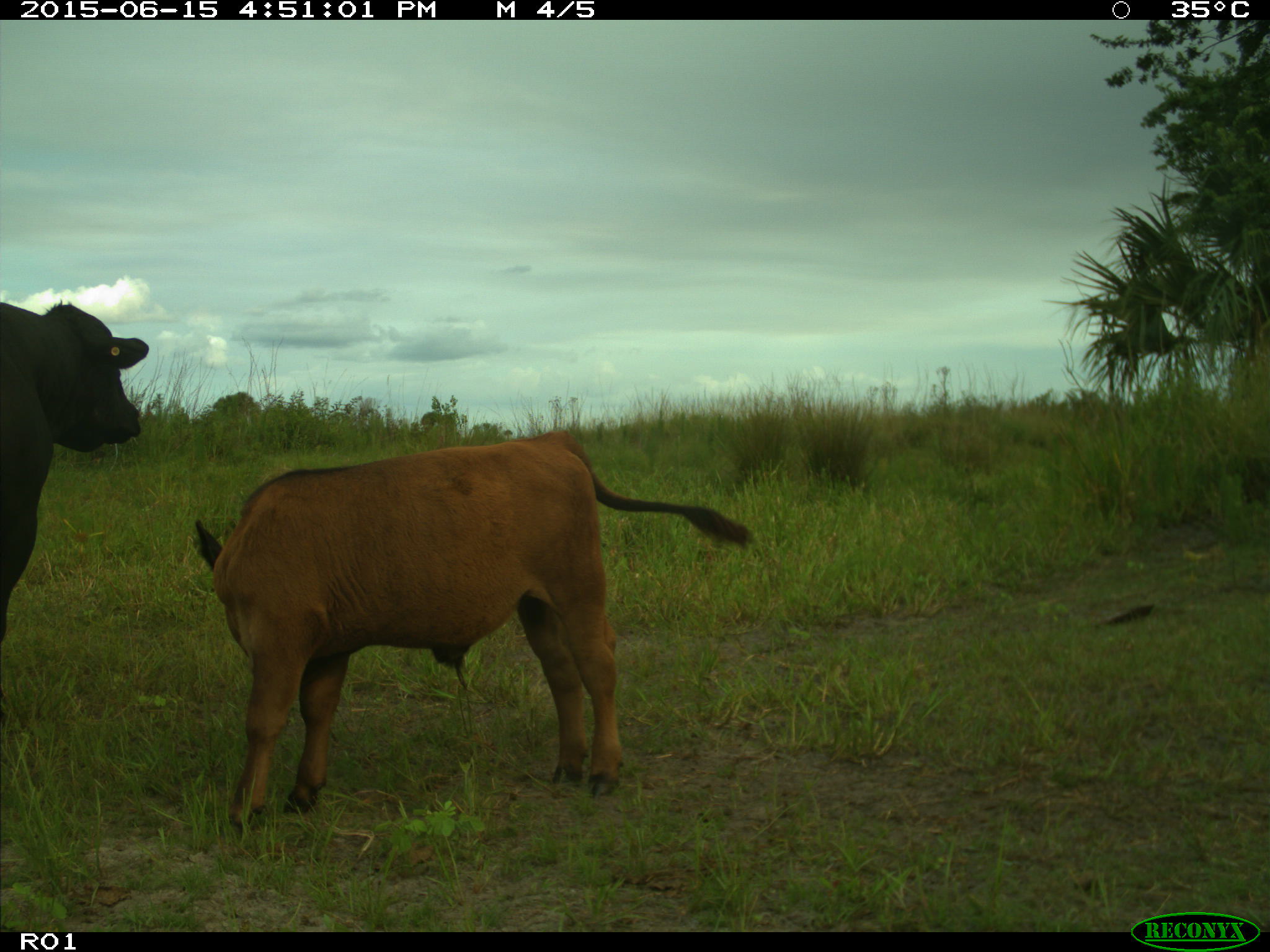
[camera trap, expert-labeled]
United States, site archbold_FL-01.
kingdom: Animalia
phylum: Chordata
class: Mammalia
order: Artiodactyla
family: Bovidae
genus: Bos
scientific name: Bos taurus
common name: domestic cow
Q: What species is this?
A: Bos taurus (domestic cow).